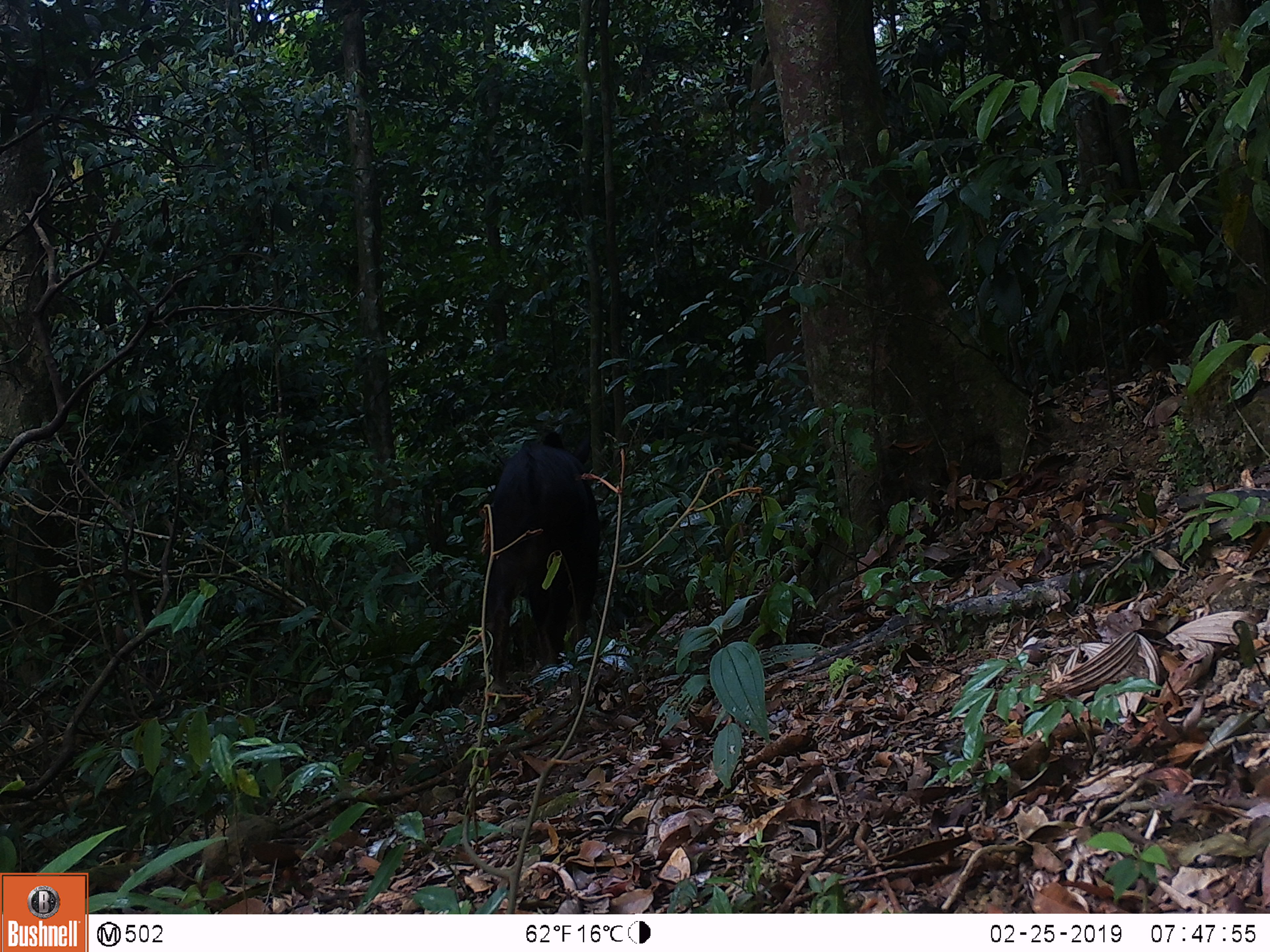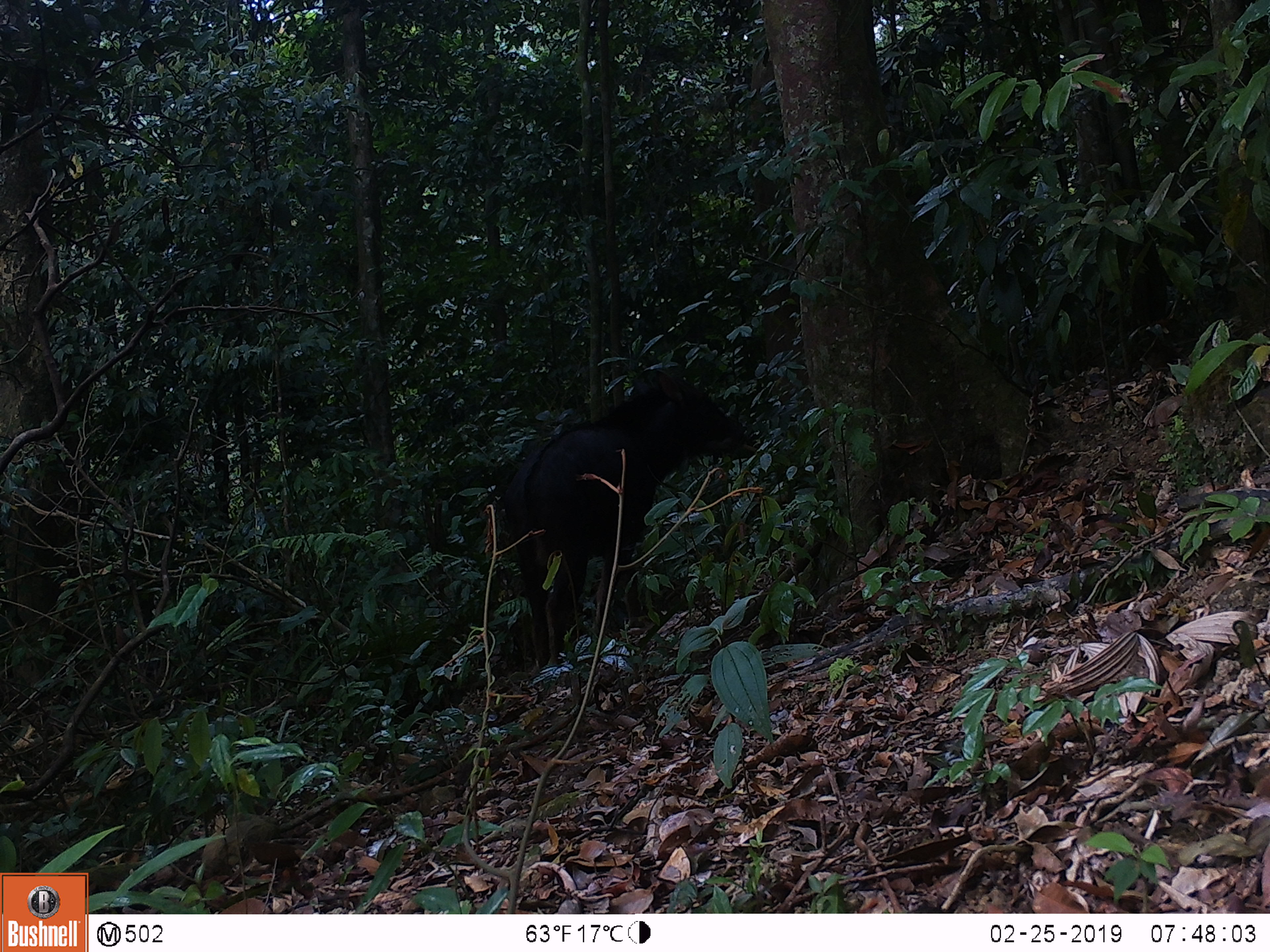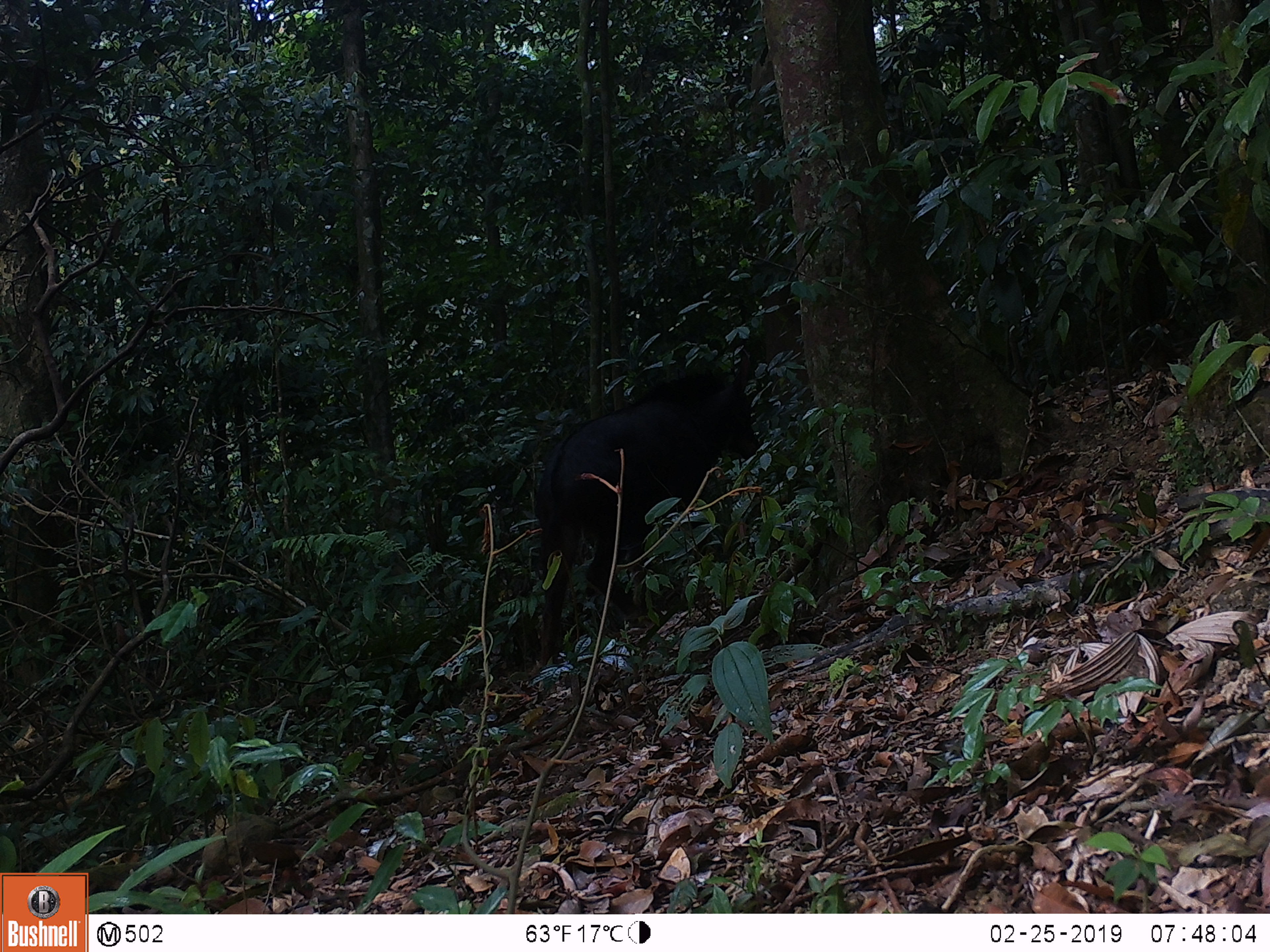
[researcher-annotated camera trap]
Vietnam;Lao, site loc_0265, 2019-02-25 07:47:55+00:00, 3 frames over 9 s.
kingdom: Animalia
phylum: Chordata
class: Mammalia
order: Artiodactyla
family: Bovidae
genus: Capricornis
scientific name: Capricornis sumatraensis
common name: chinese serow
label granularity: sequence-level